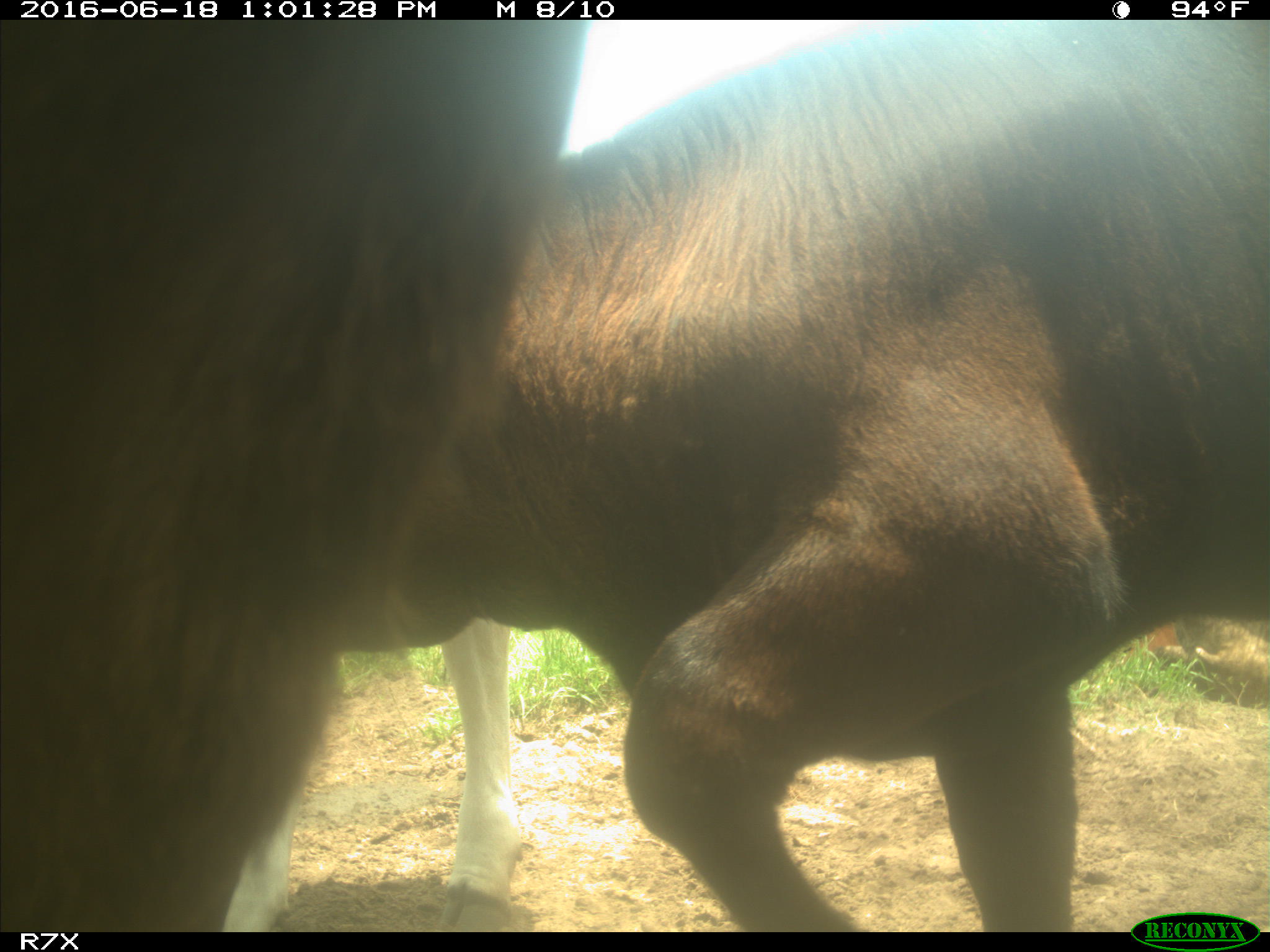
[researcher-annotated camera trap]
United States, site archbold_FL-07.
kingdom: Animalia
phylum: Chordata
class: Mammalia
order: Artiodactyla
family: Bovidae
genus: Bos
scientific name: Bos taurus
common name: domestic cow